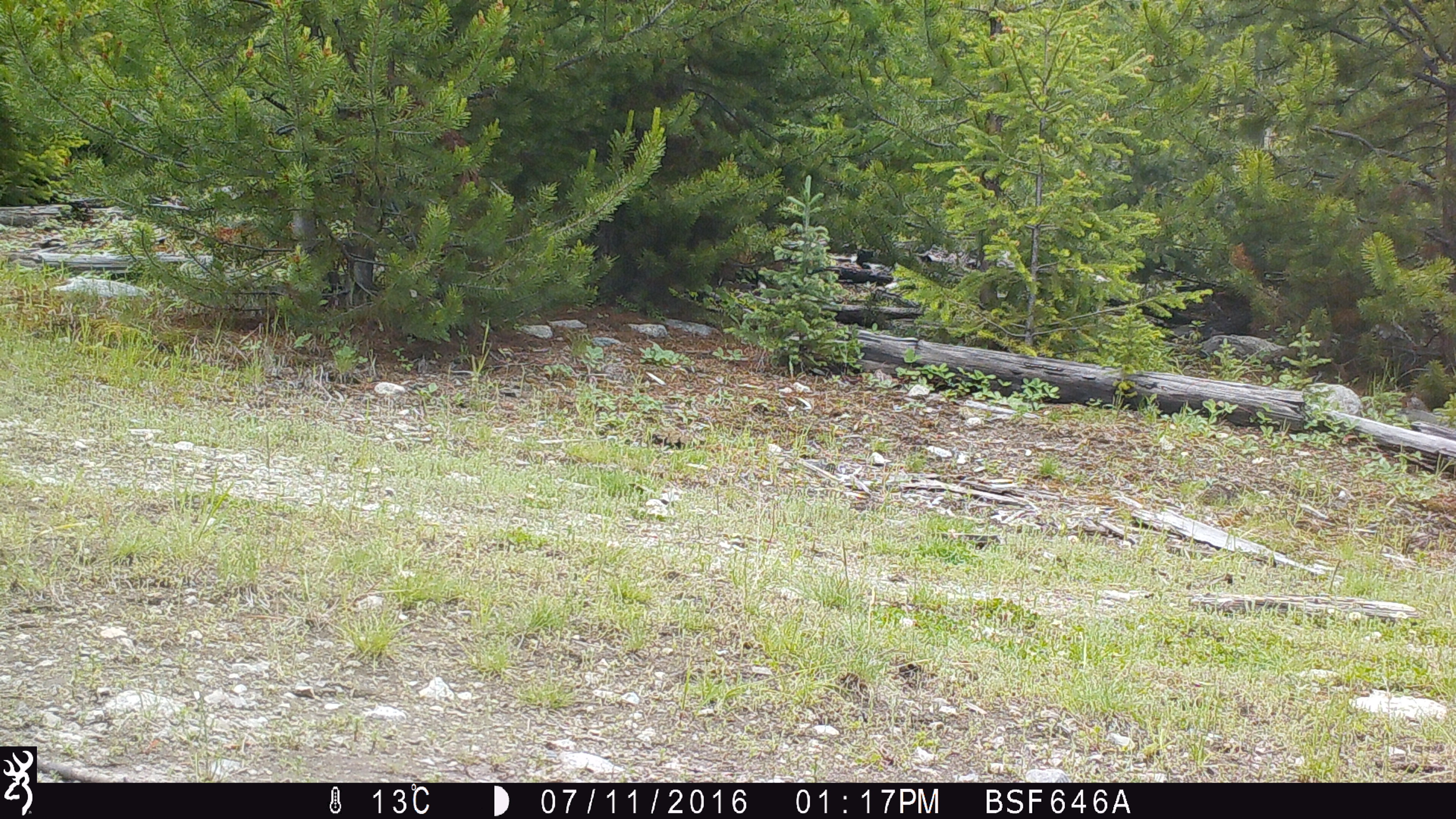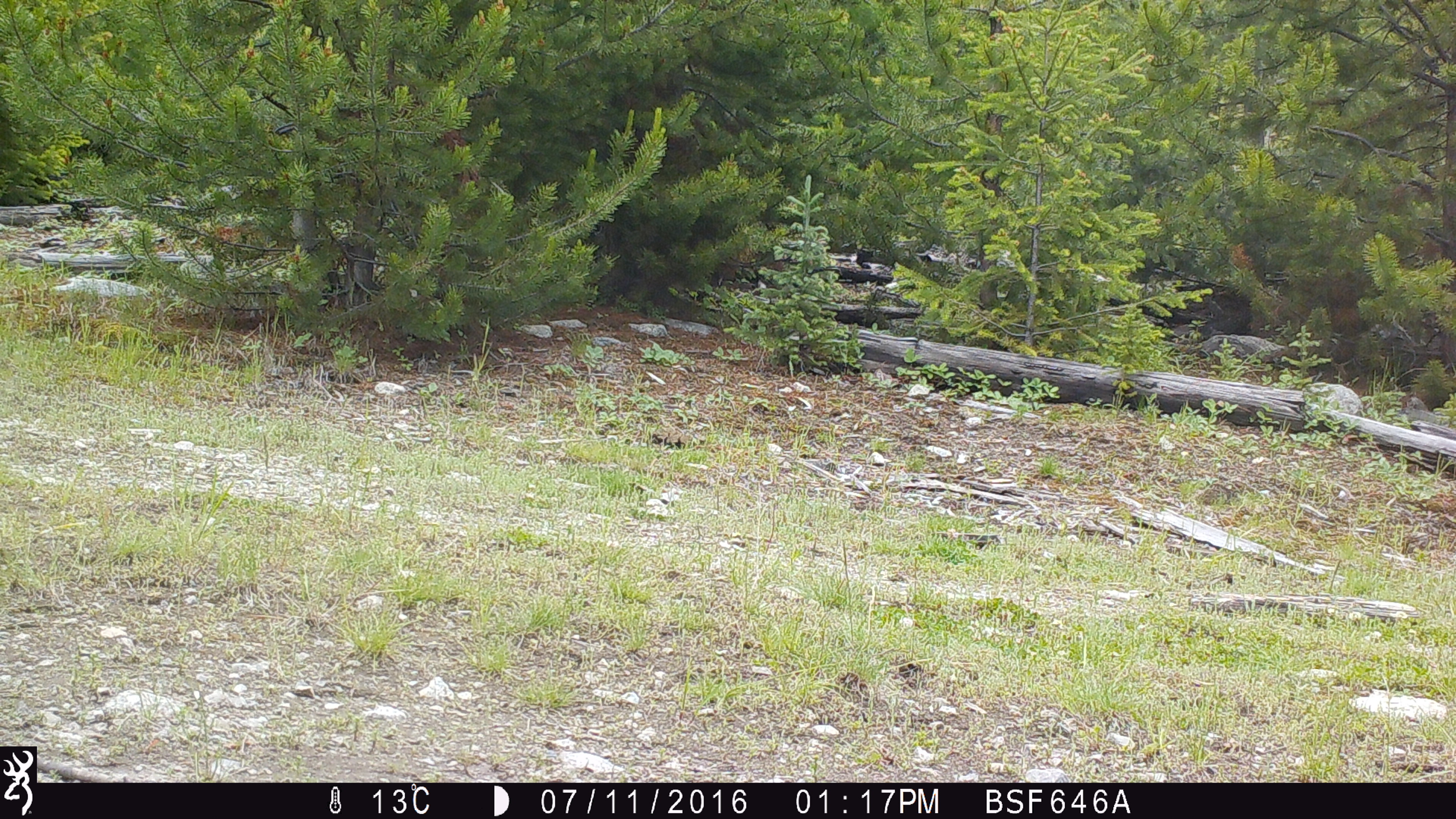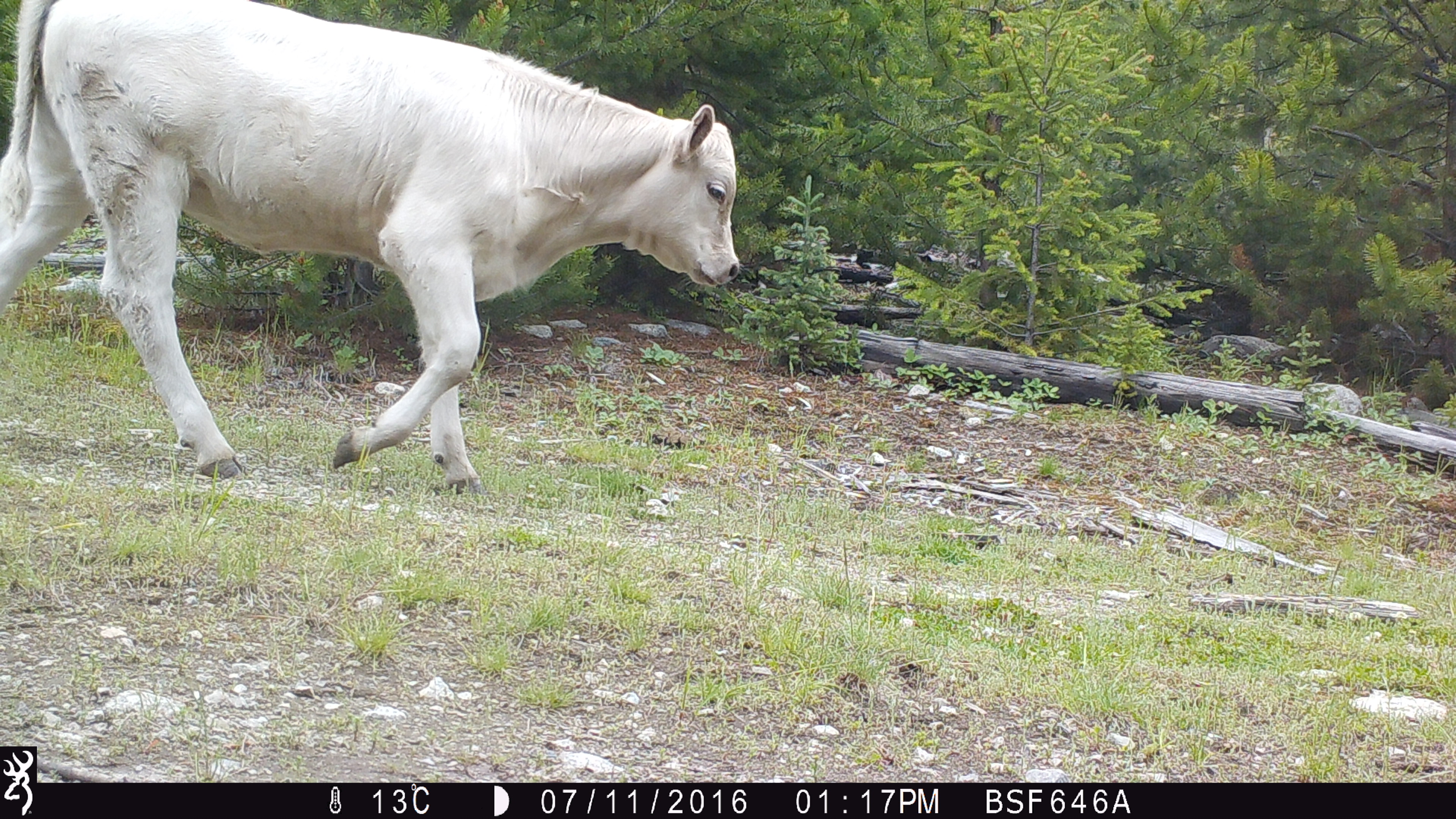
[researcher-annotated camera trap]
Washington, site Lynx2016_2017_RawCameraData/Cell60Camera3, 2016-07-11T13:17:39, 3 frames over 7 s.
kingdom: Animalia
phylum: Chordata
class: Mammalia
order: Artiodactyla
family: Bovidae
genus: Bos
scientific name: Bos taurus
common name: domestic cattle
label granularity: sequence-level